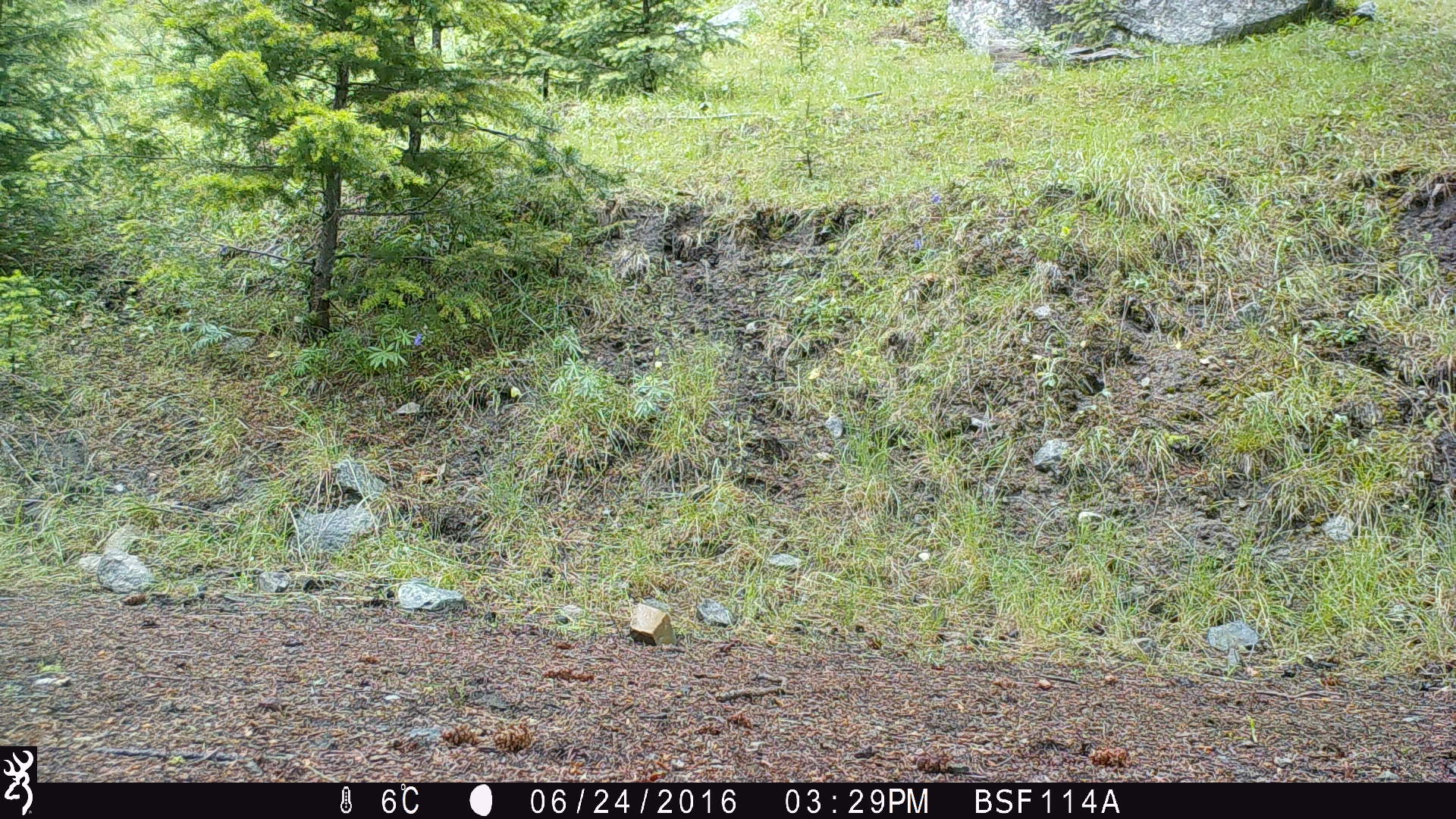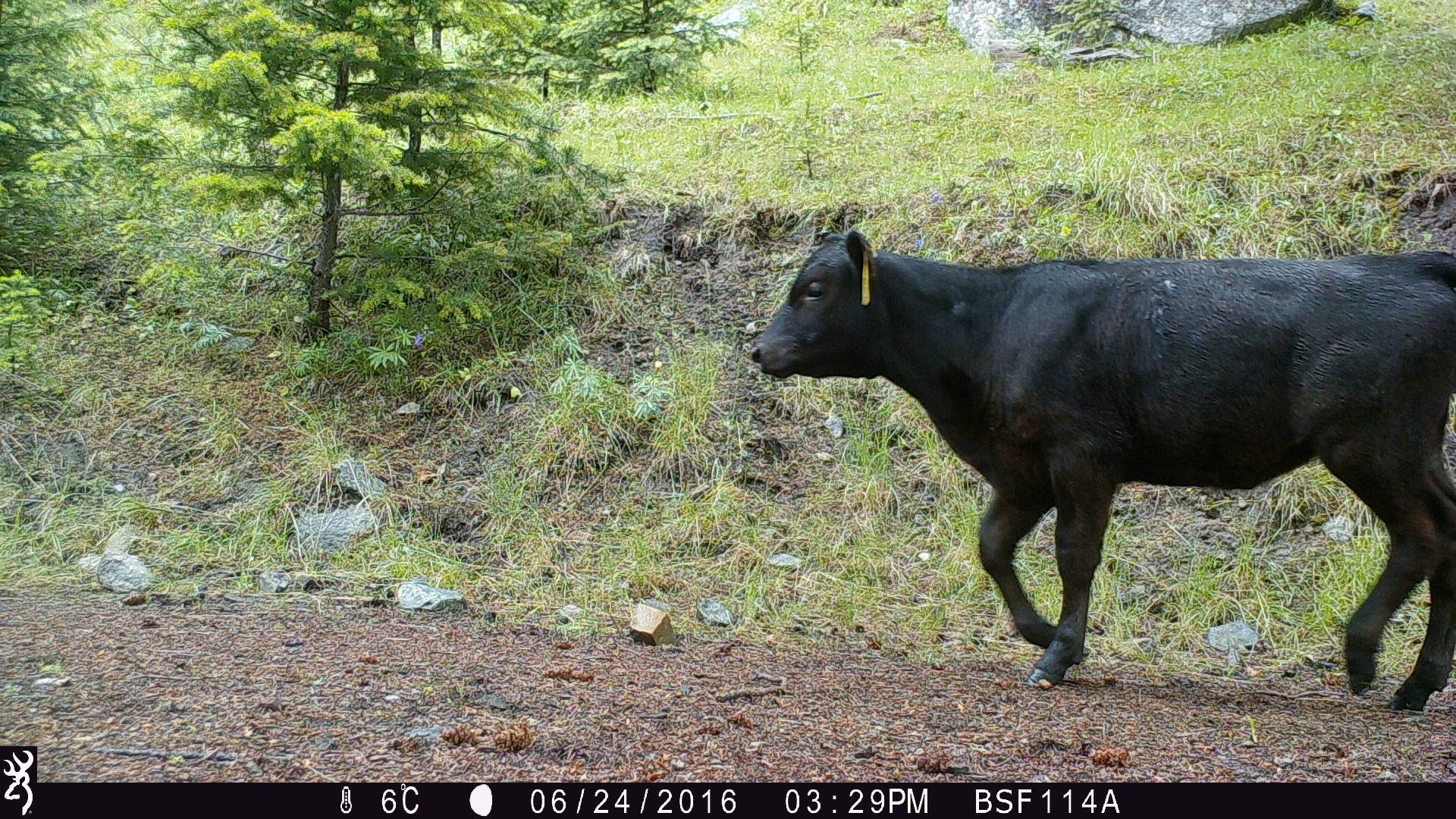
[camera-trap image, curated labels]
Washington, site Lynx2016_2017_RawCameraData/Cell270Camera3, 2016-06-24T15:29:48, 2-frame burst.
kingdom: Animalia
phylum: Chordata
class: Mammalia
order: Artiodactyla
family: Bovidae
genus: Bos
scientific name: Bos taurus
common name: domestic cattle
Domestic cattle (Bos taurus). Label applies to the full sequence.